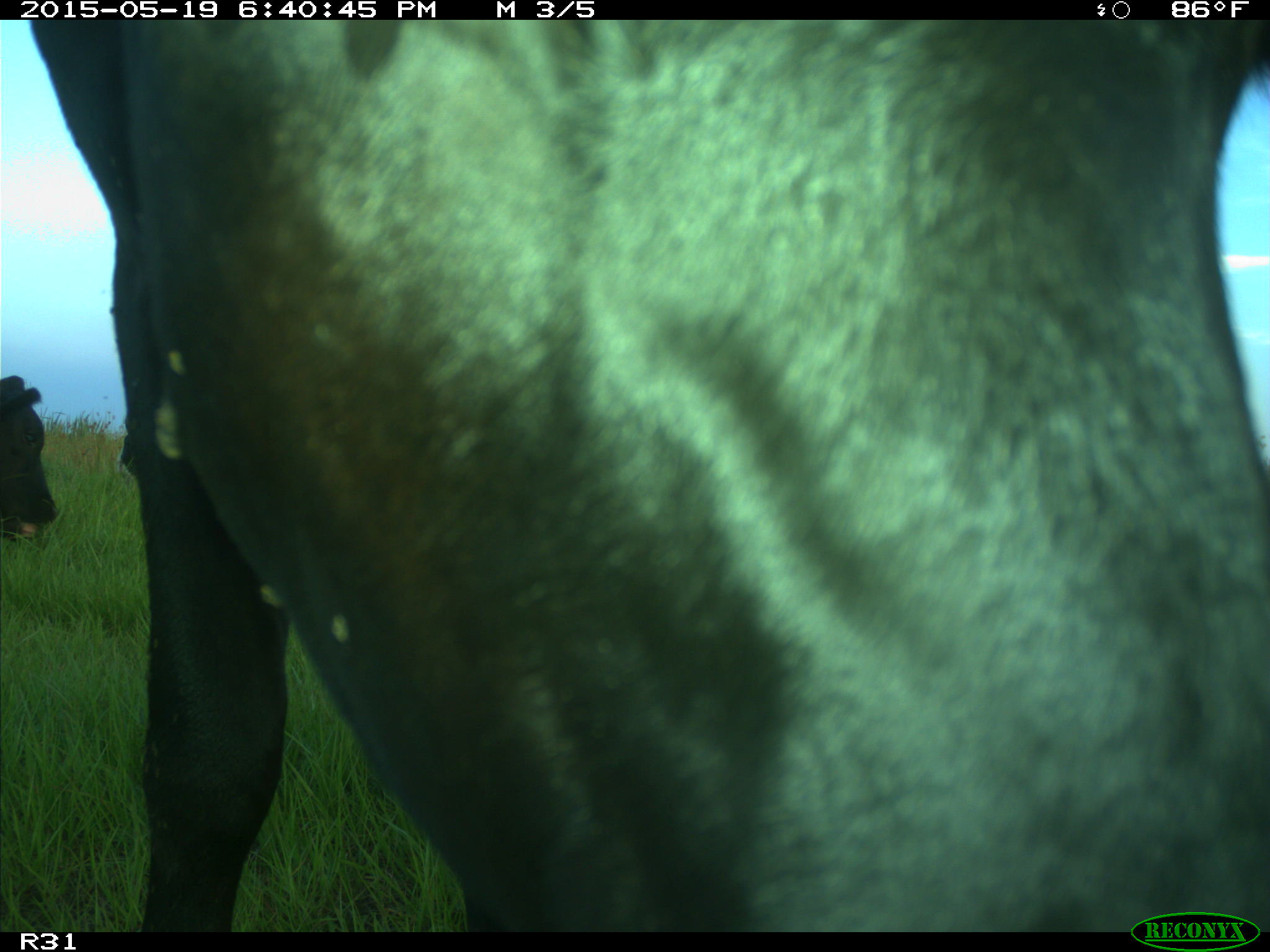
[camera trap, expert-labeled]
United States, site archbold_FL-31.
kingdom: Animalia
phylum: Chordata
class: Mammalia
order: Artiodactyla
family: Bovidae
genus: Bos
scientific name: Bos taurus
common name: domestic cow